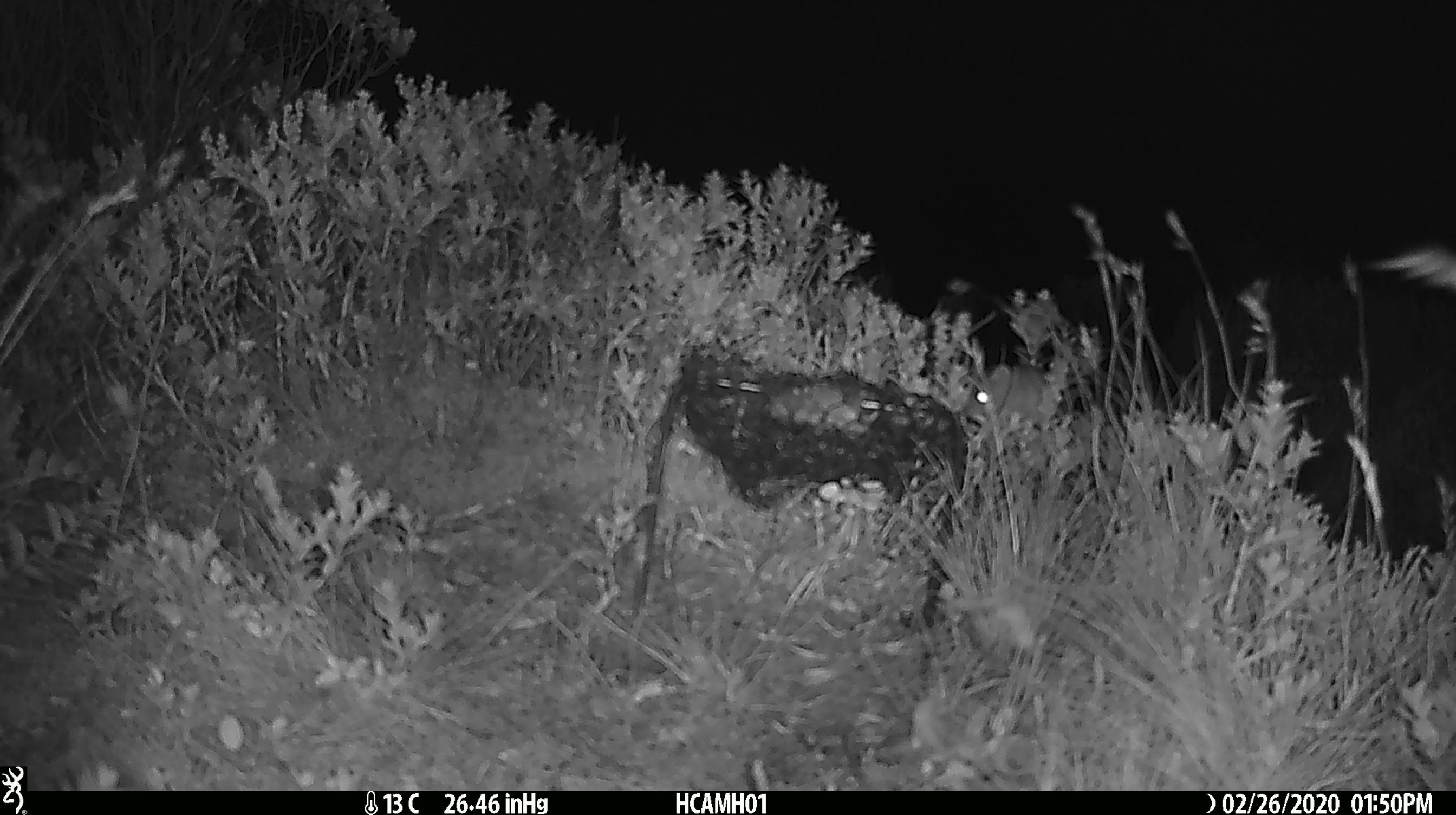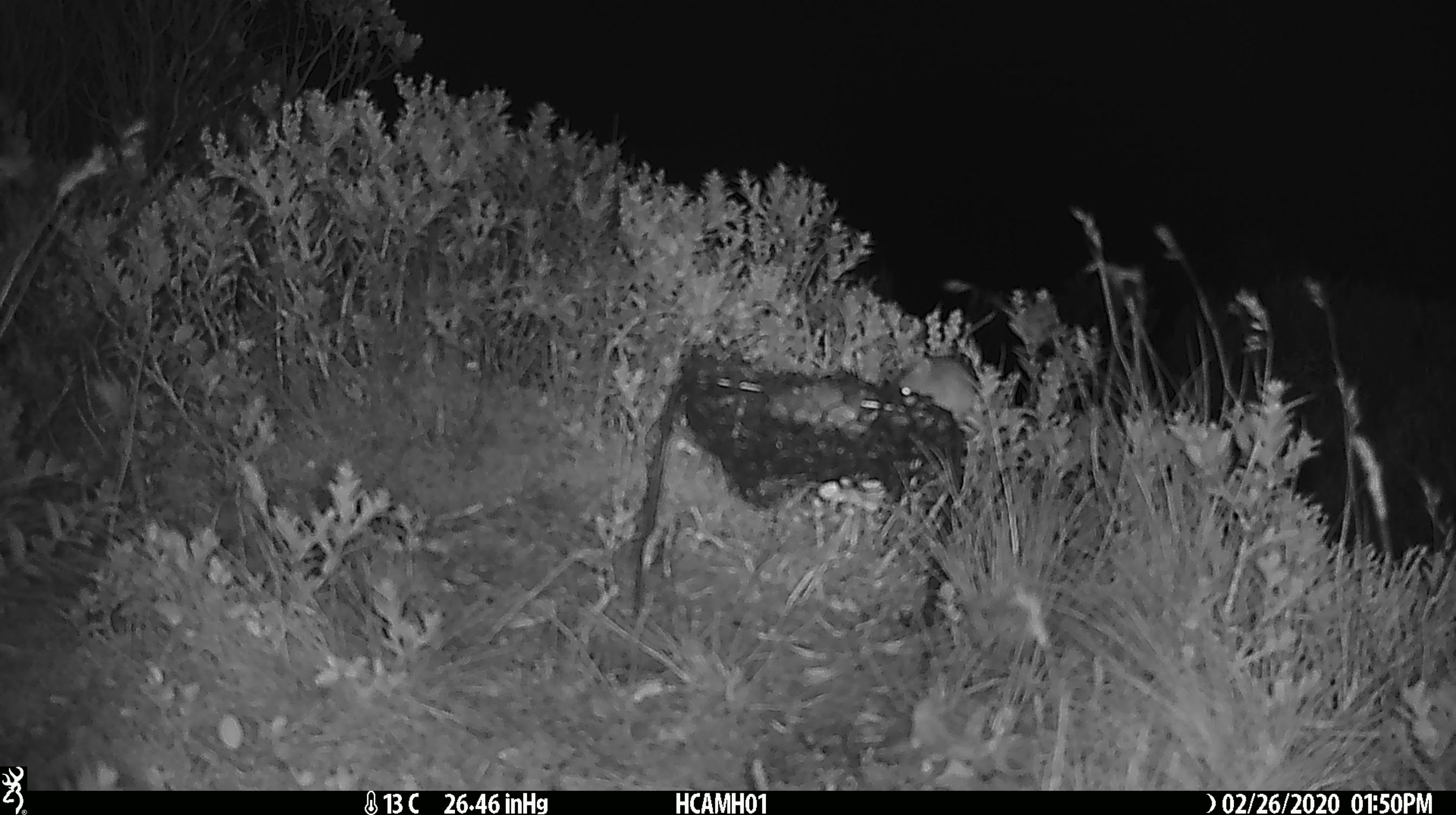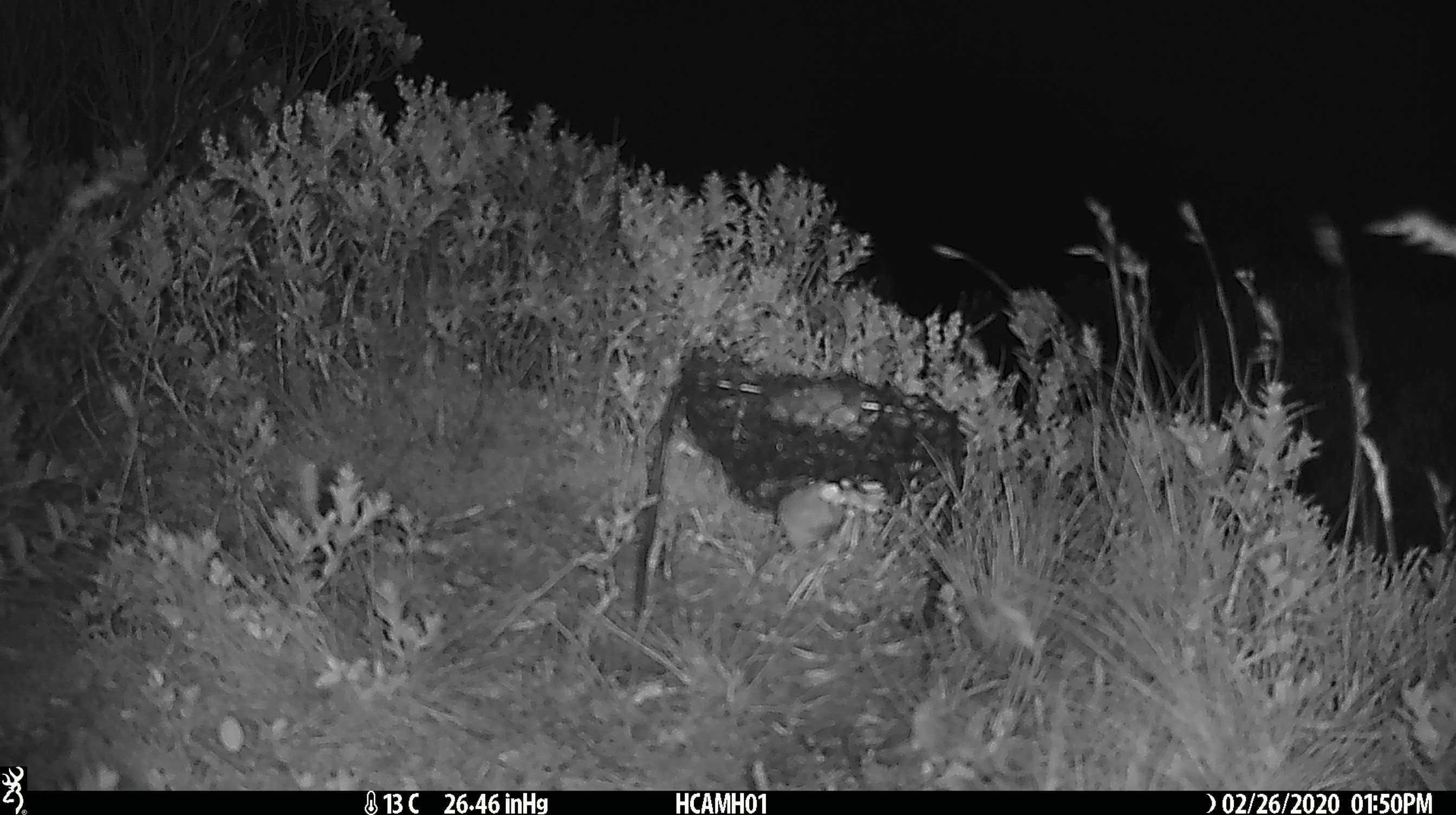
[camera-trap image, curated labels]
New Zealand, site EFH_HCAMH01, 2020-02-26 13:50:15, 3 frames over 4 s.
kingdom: Animalia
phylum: Chordata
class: Mammalia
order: Rodentia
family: Muridae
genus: Mus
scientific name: Mus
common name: mouse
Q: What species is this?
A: Mouse (Mus).